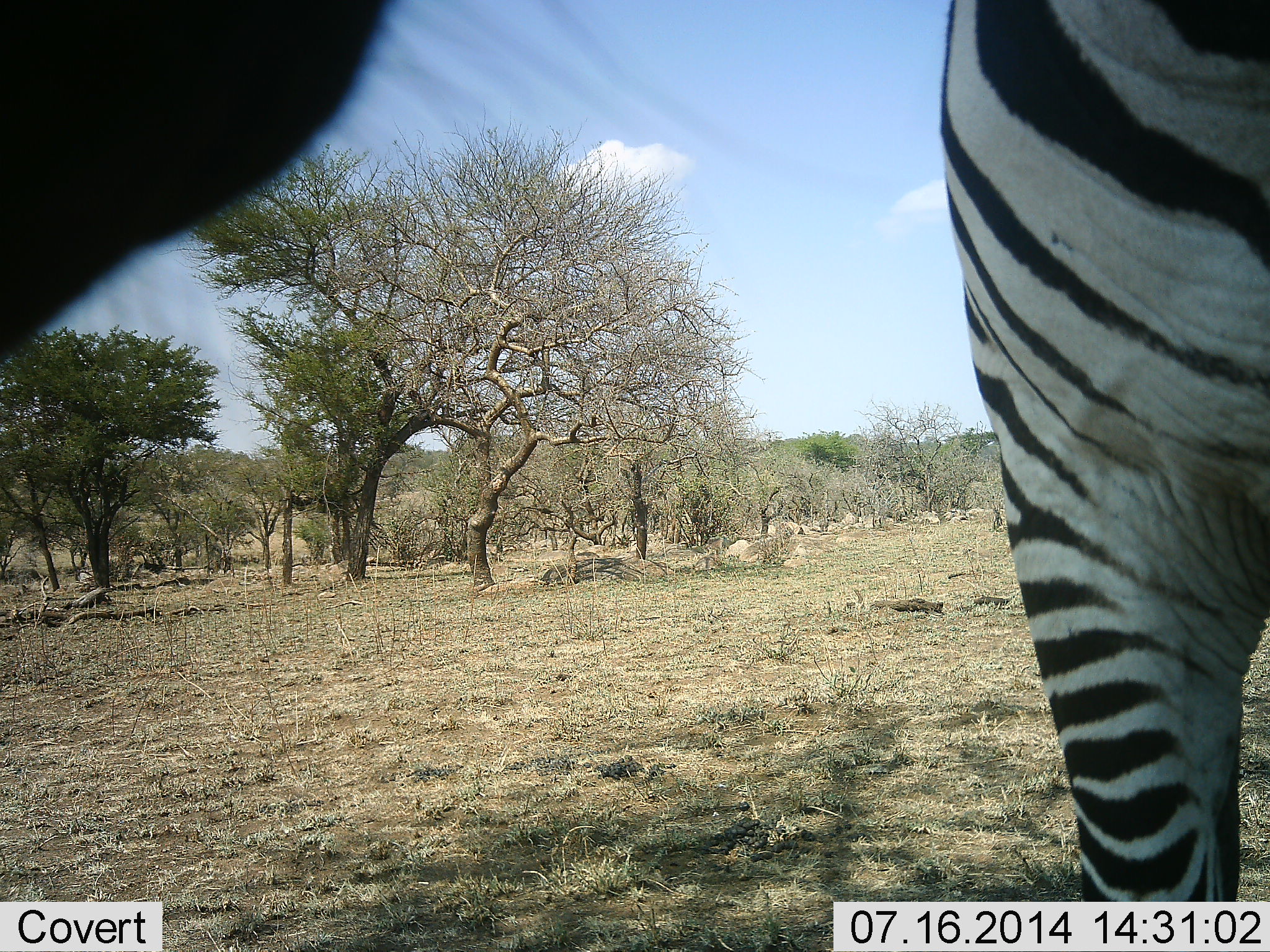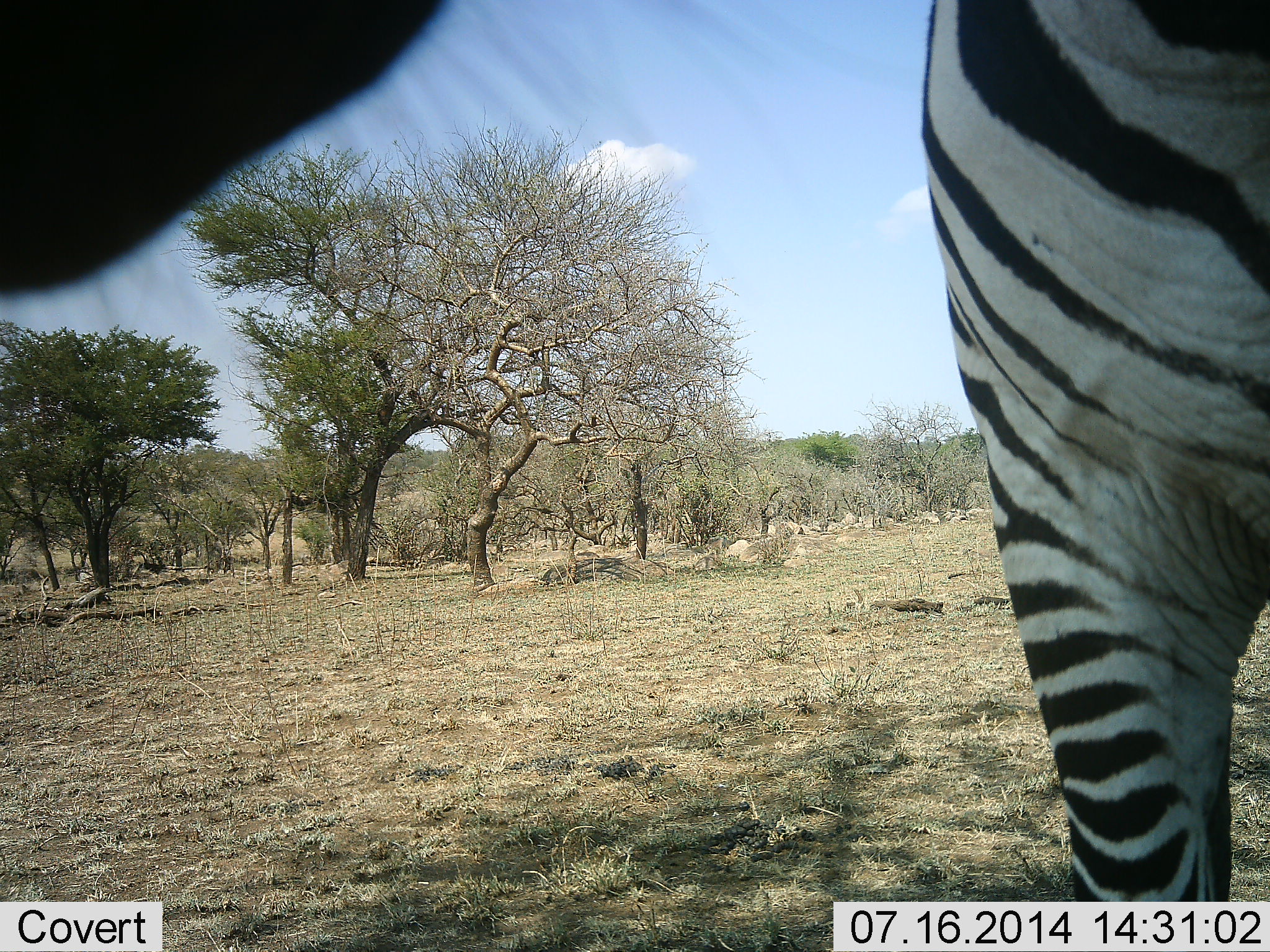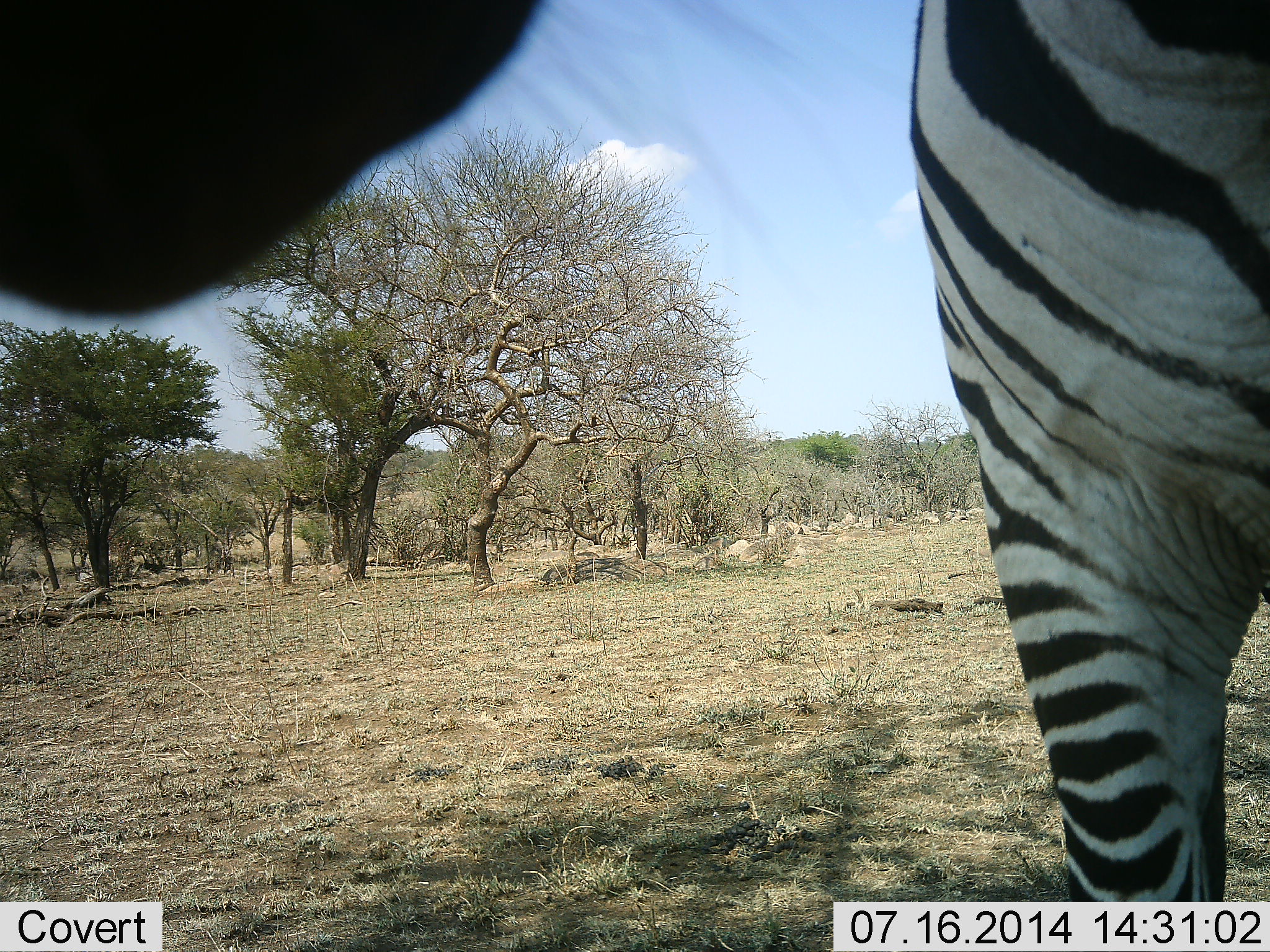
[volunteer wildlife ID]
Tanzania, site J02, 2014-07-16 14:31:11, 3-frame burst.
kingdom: Animalia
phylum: Chordata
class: Mammalia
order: Perissodactyla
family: Equidae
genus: Equus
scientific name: Equus quagga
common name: plains zebra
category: zebra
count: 1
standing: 80%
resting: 0%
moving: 10%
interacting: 10%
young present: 0%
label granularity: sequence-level